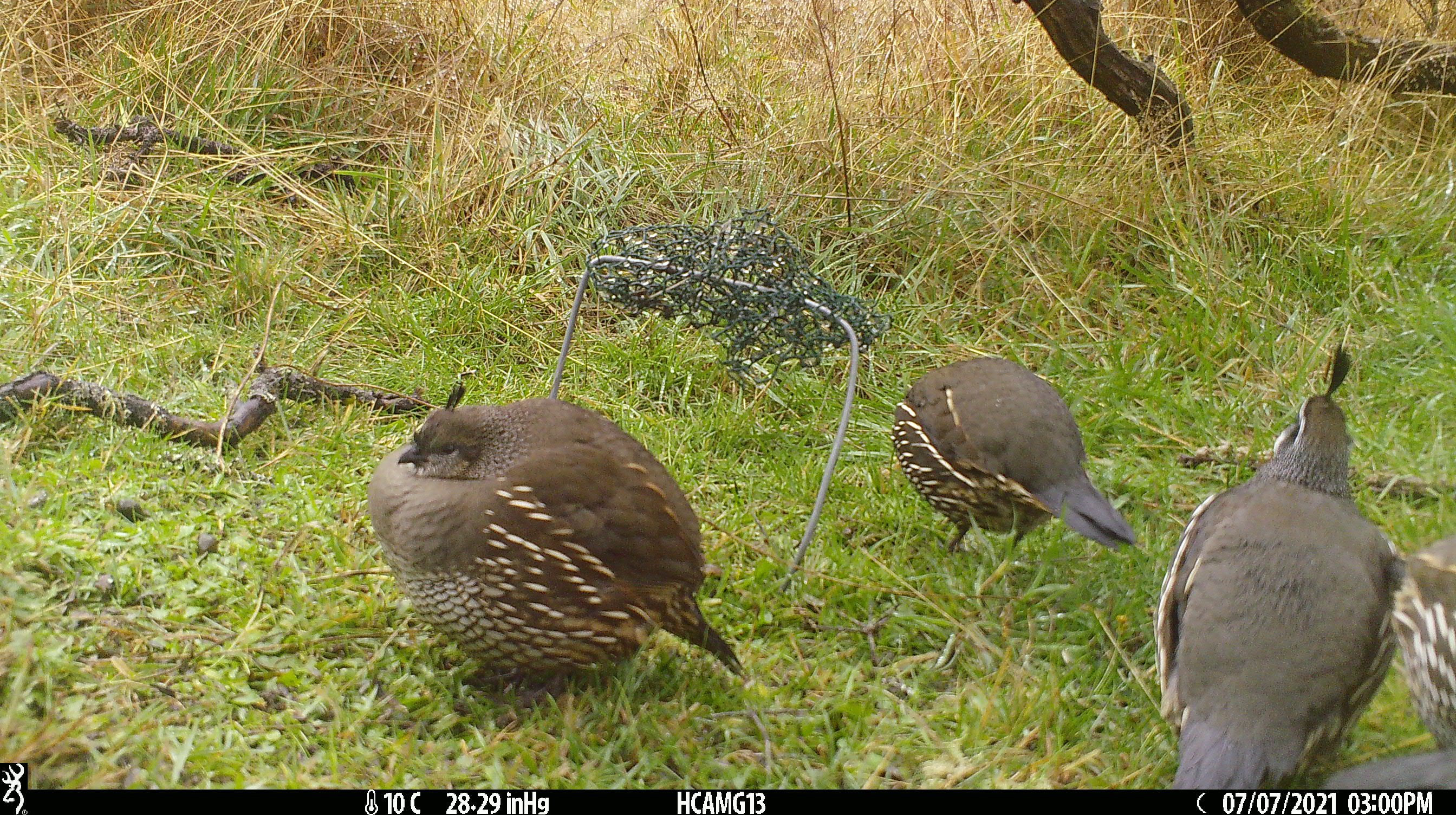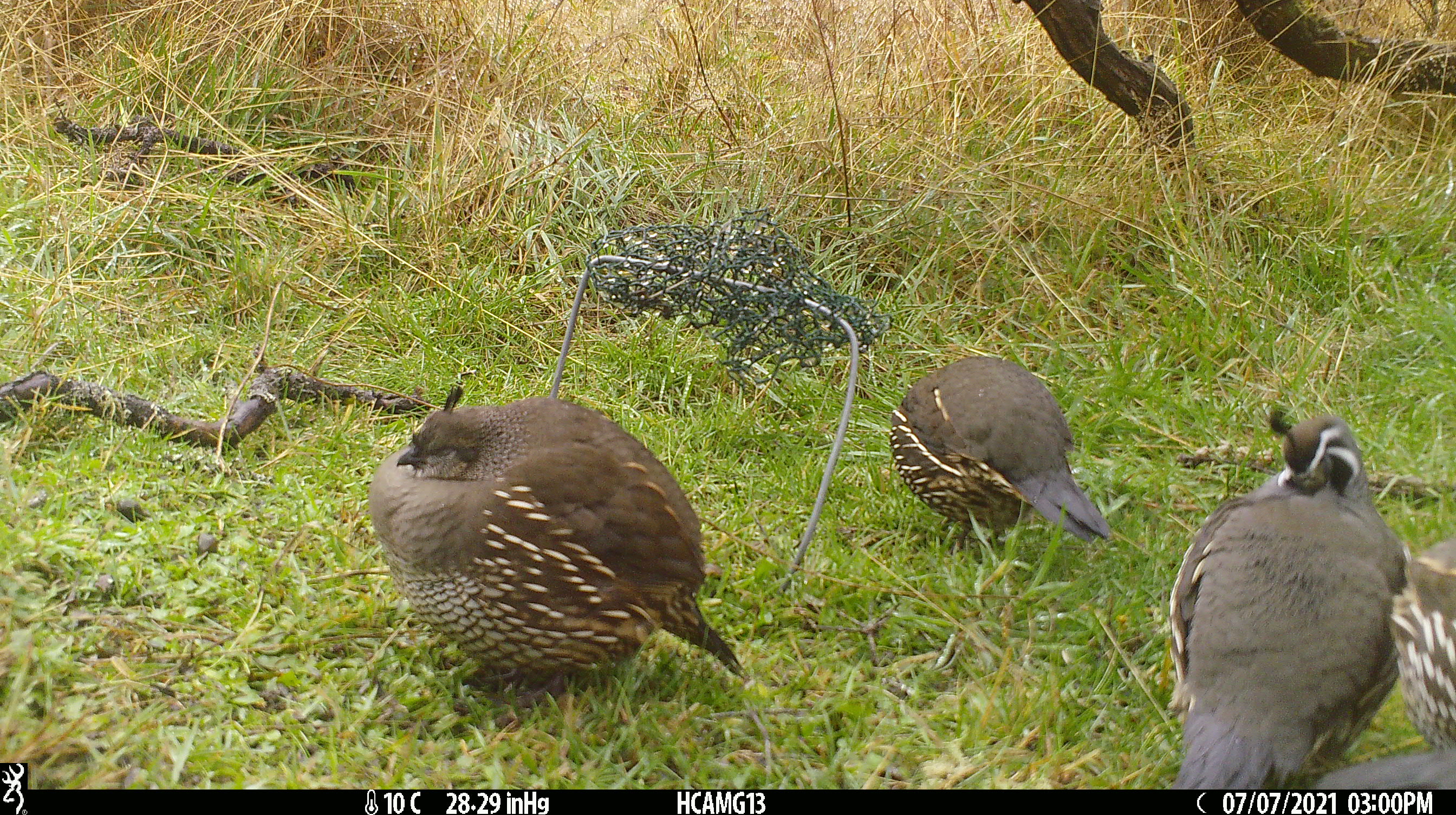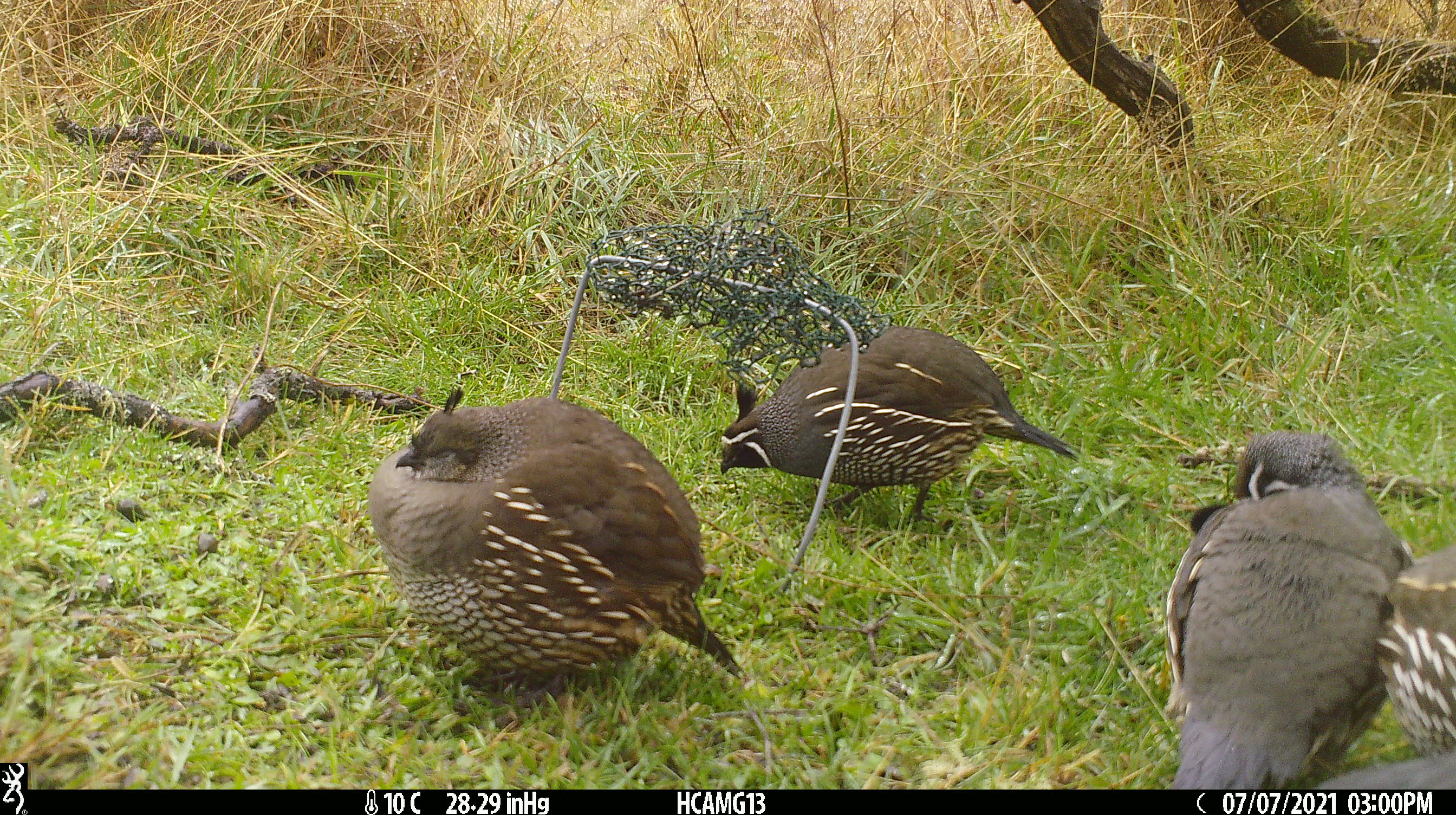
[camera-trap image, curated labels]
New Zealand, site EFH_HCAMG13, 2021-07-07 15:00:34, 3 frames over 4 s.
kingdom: Animalia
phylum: Chordata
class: Aves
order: Galliformes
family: Odontophoridae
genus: Callipepla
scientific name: Callipepla californica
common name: california quail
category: quail california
Quail california (california quail) (Callipepla californica).